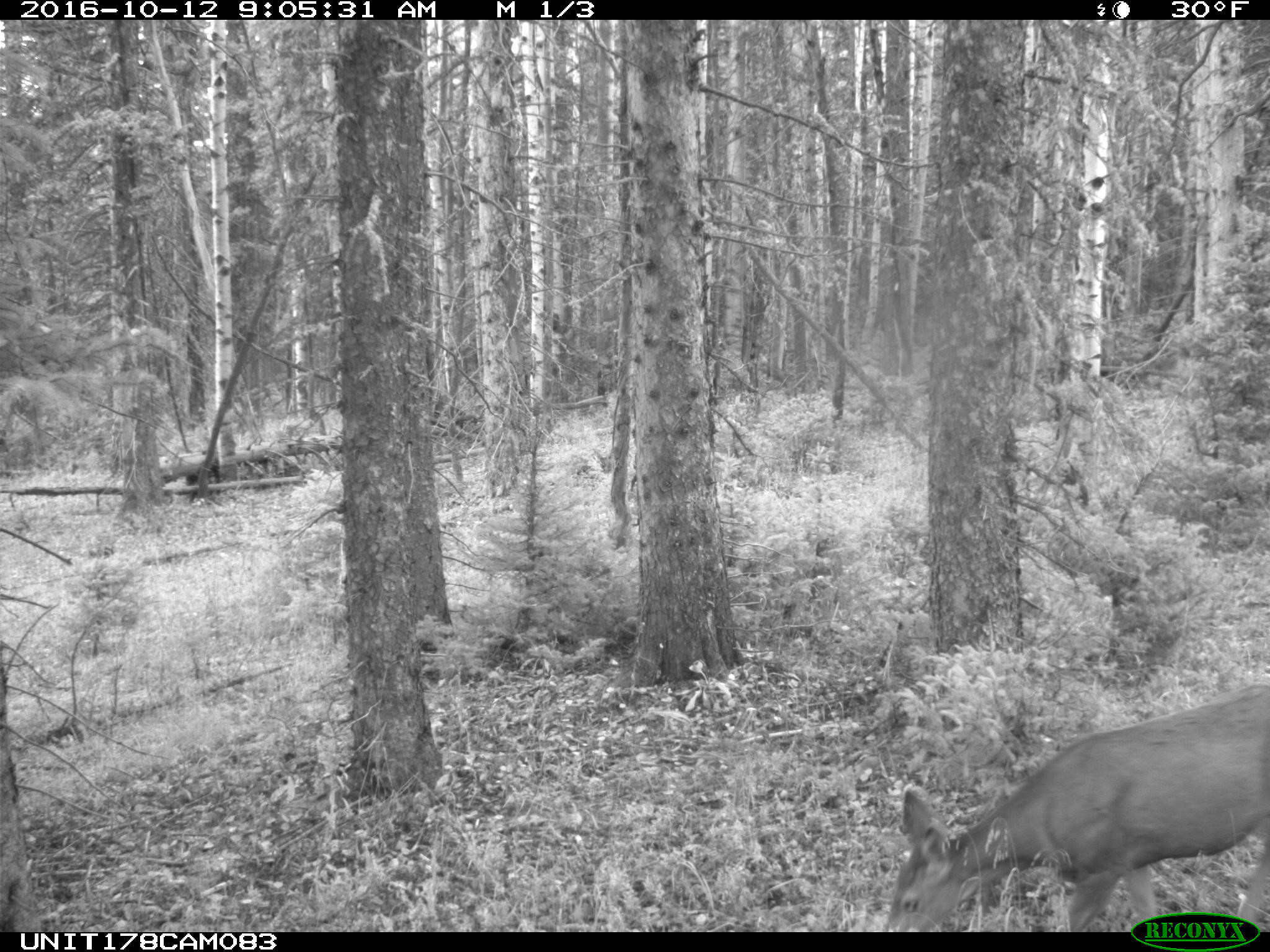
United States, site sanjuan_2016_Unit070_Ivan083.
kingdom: Animalia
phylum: Chordata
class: Mammalia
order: Artiodactyla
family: Cervidae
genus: Odocoileus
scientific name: Odocoileus hemionus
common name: mule deer